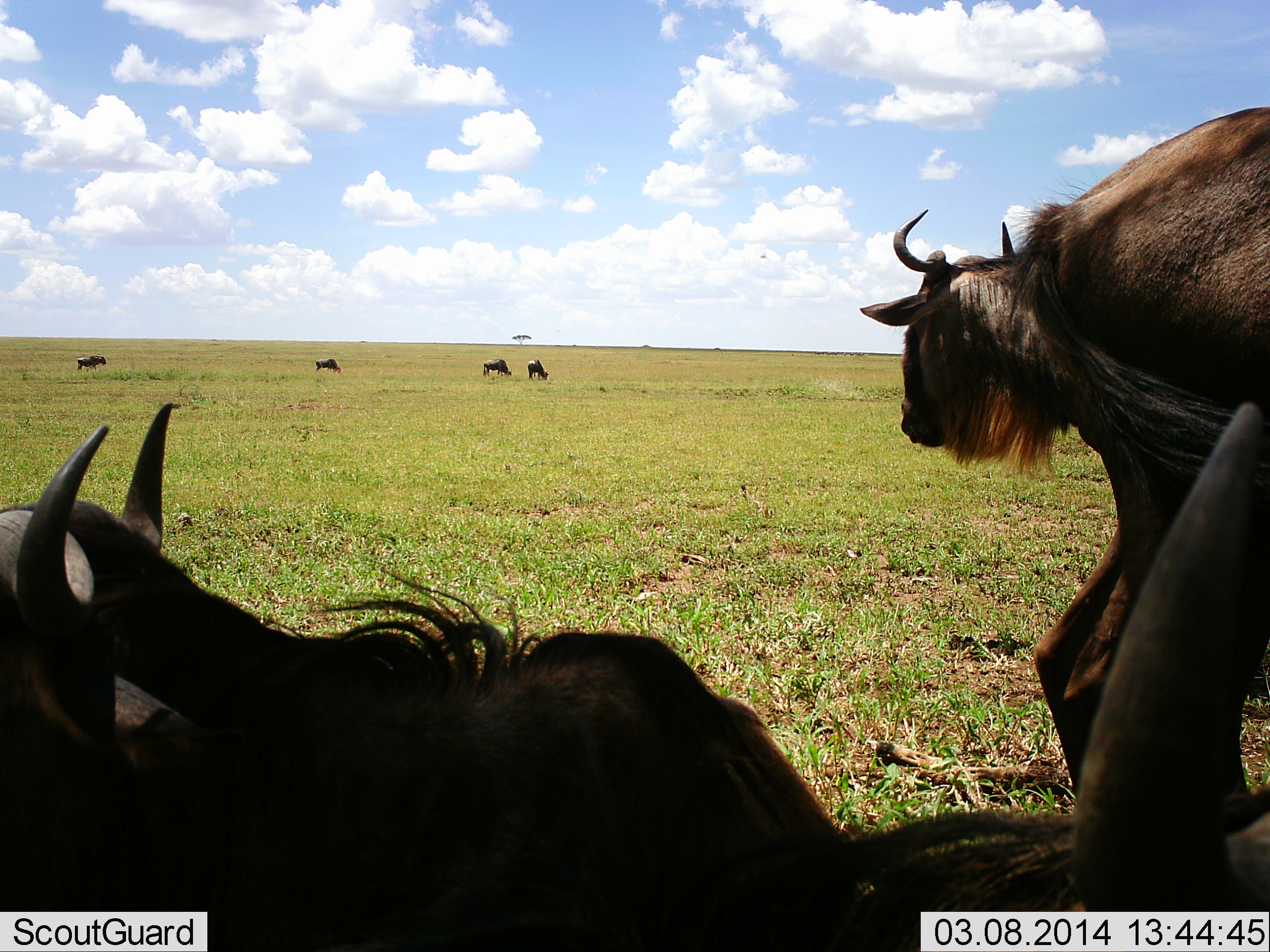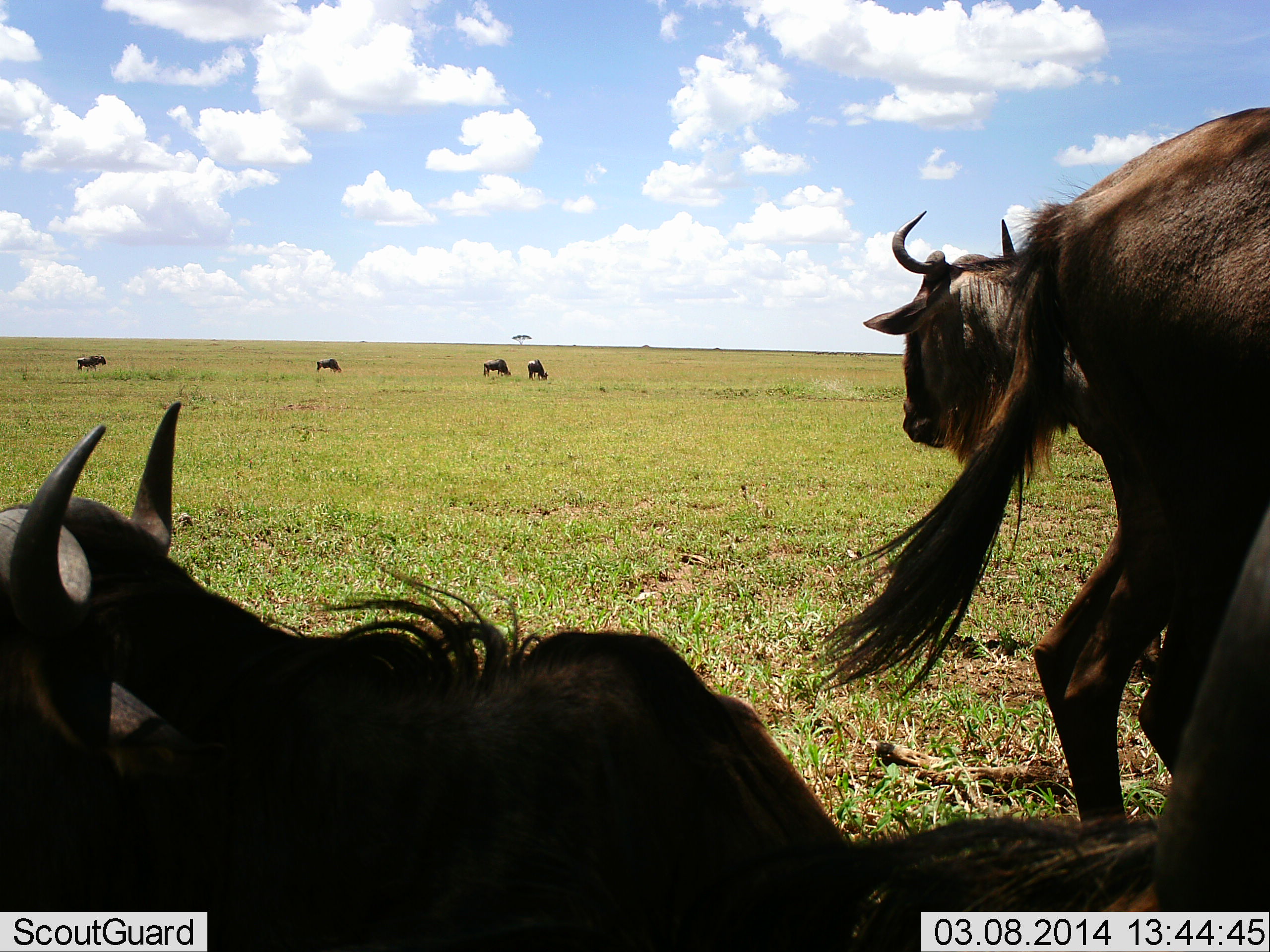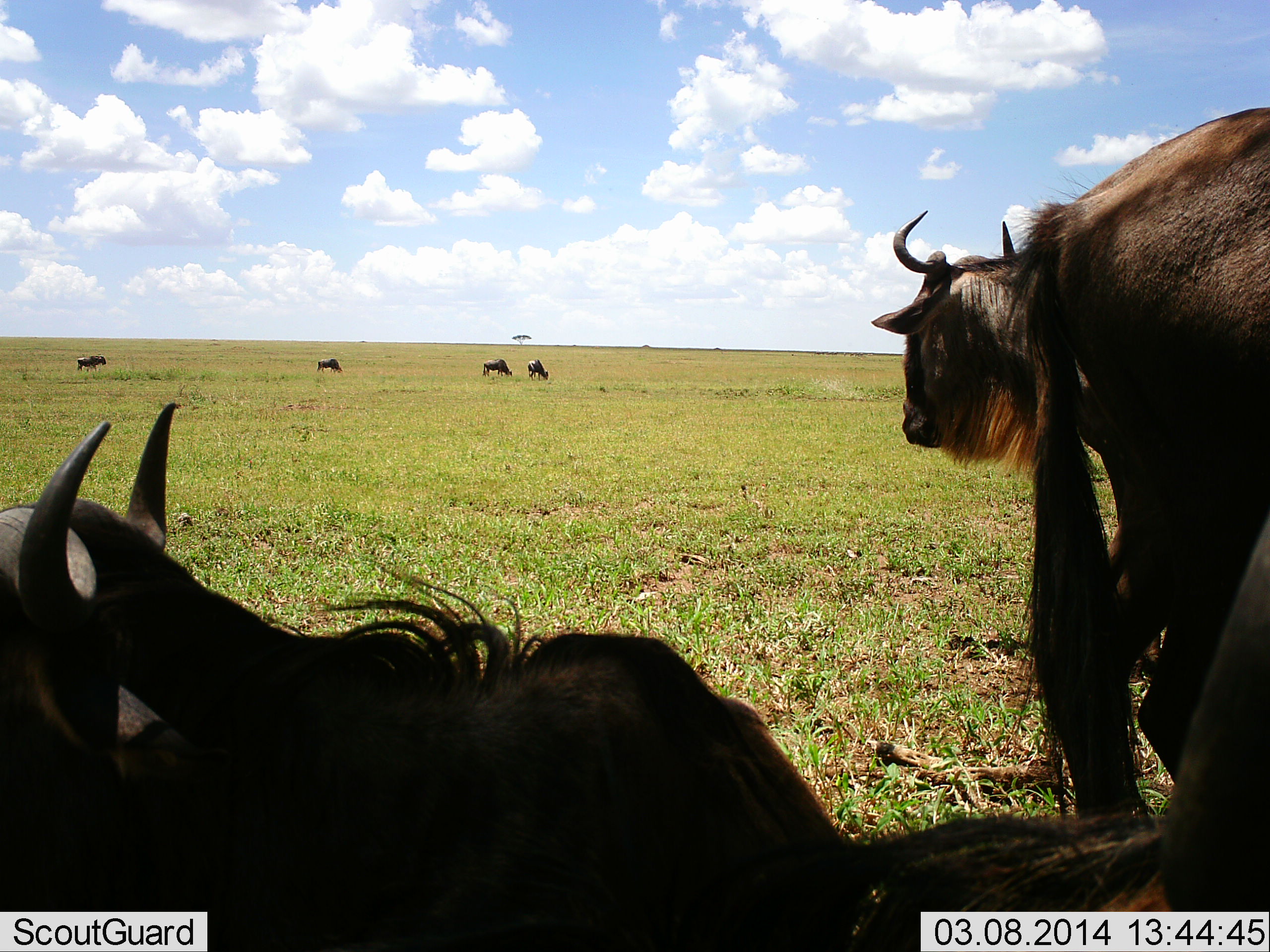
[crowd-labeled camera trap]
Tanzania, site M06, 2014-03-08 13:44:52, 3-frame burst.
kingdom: Animalia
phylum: Chordata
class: Mammalia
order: Artiodactyla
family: Bovidae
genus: Connochaetes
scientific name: Connochaetes taurinus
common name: blue wildebeest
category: wildebeest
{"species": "wildebeest (blue wildebeest) (Connochaetes taurinus)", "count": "8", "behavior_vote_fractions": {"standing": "60%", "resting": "50%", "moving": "0%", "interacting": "10%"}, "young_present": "0%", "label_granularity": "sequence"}